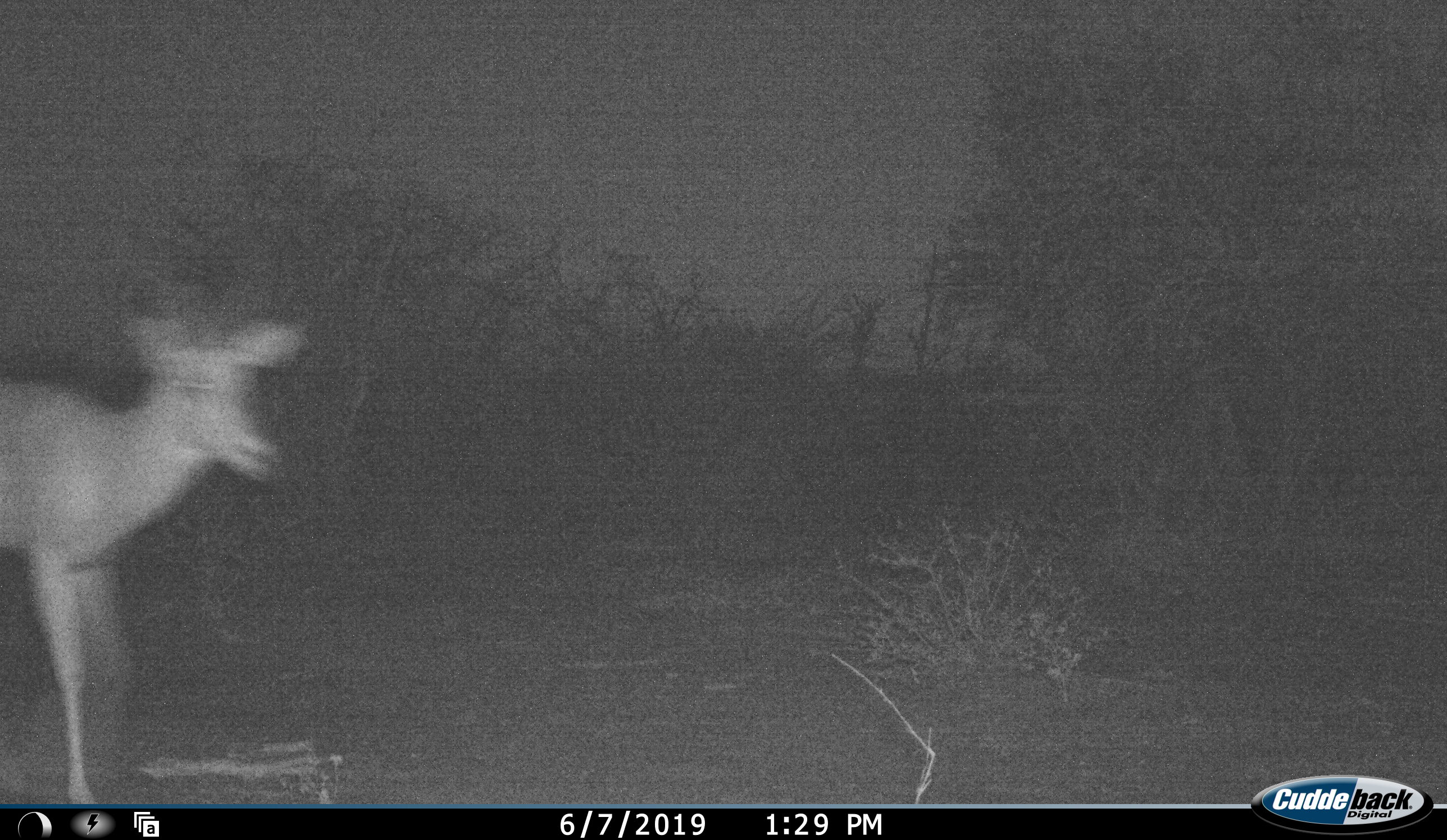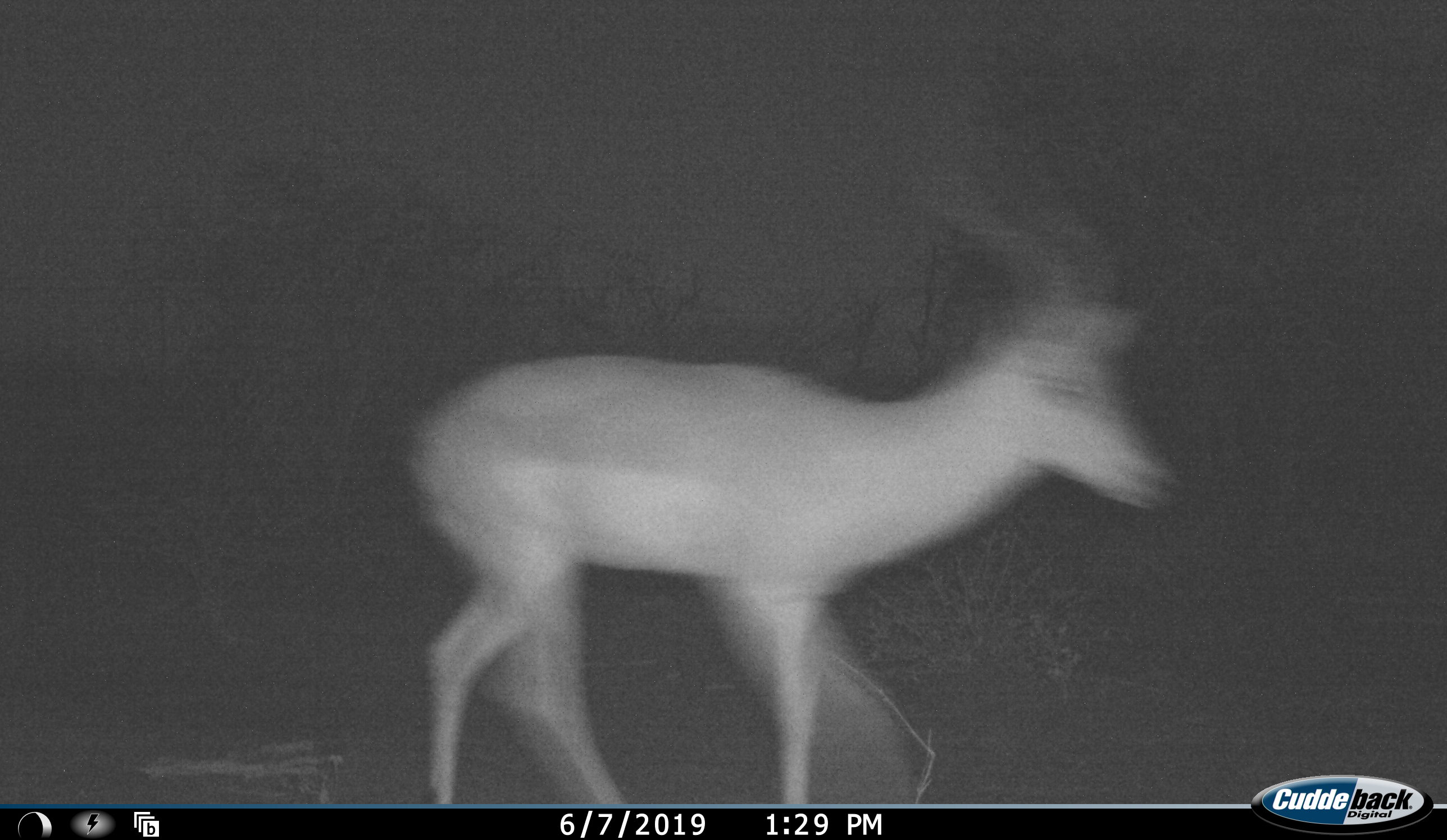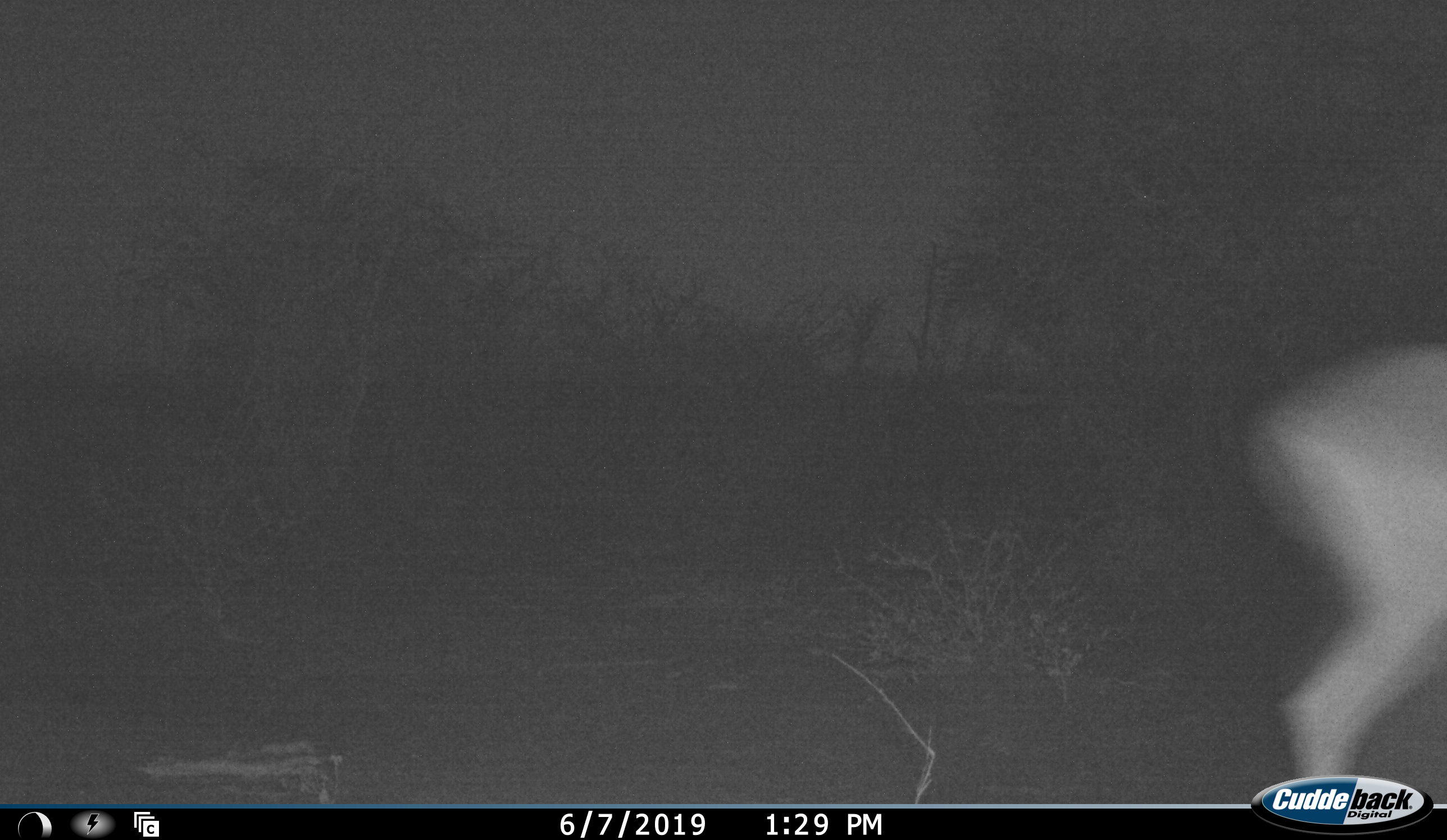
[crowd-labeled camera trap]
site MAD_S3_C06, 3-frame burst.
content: unidentified animal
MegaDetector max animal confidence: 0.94